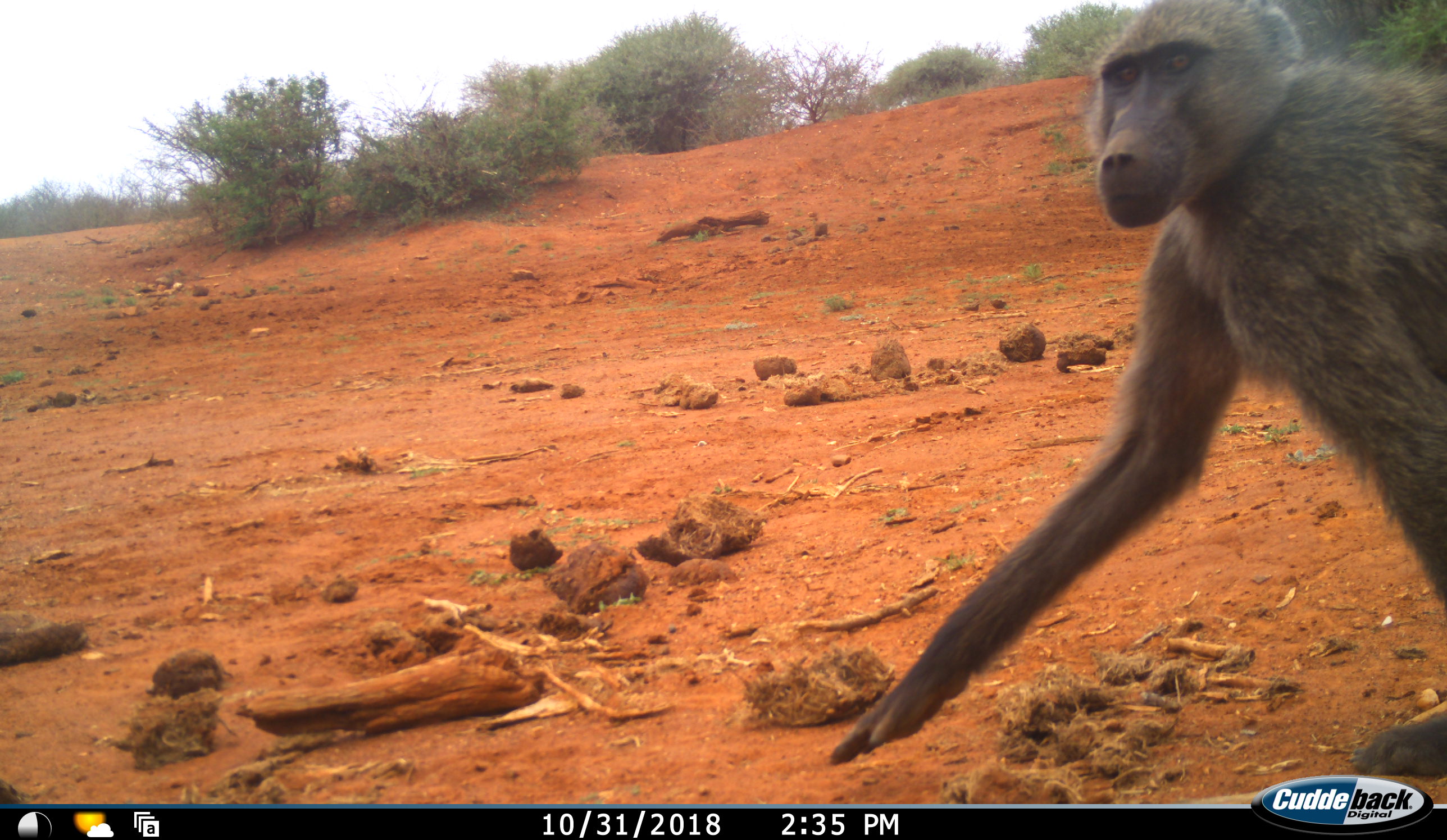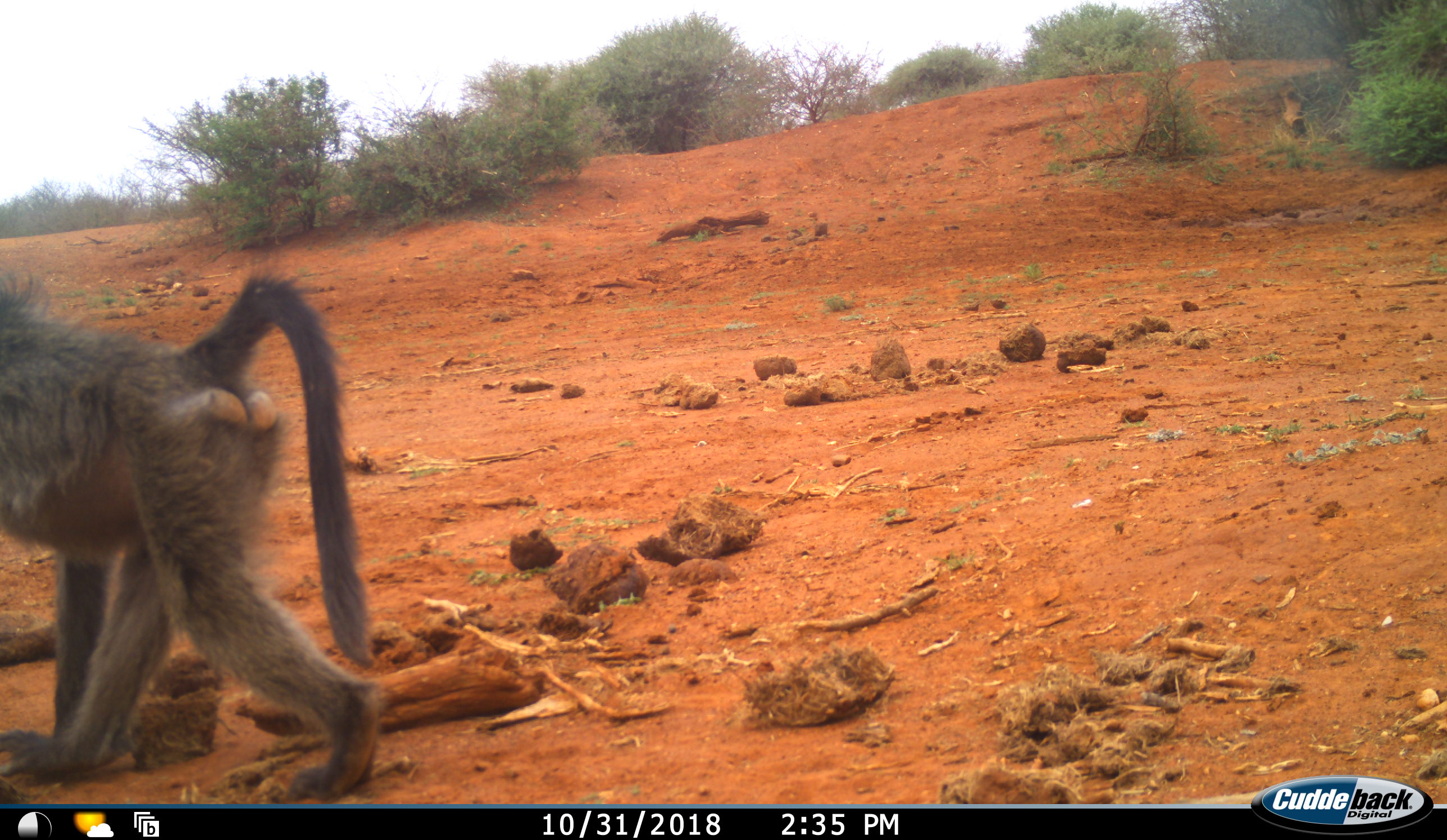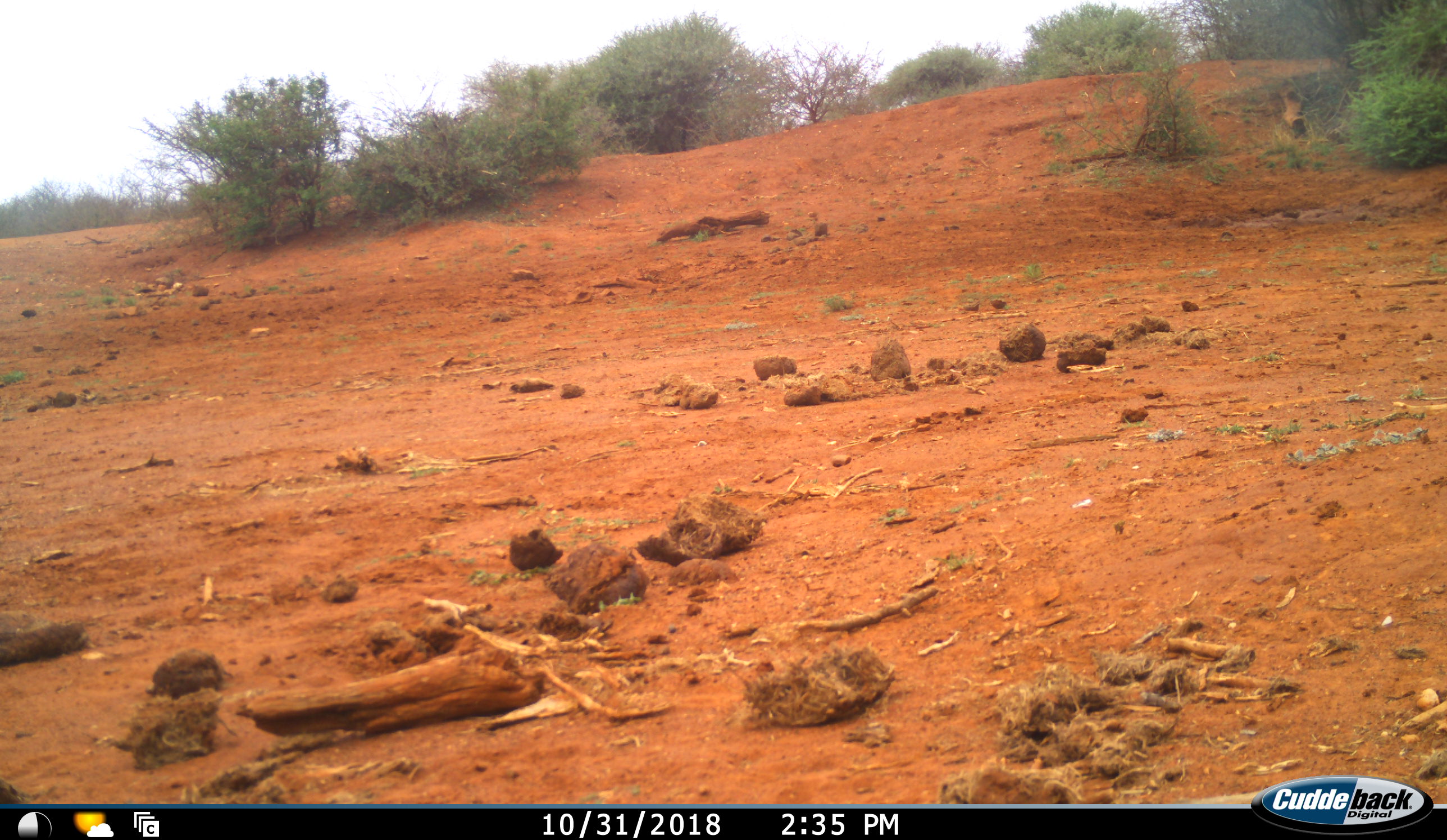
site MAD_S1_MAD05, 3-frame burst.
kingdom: Animalia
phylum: Chordata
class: Mammalia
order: Primates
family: Cercopithecidae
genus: Papio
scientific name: Papio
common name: baboon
Baboon (Papio), count 1. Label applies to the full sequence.